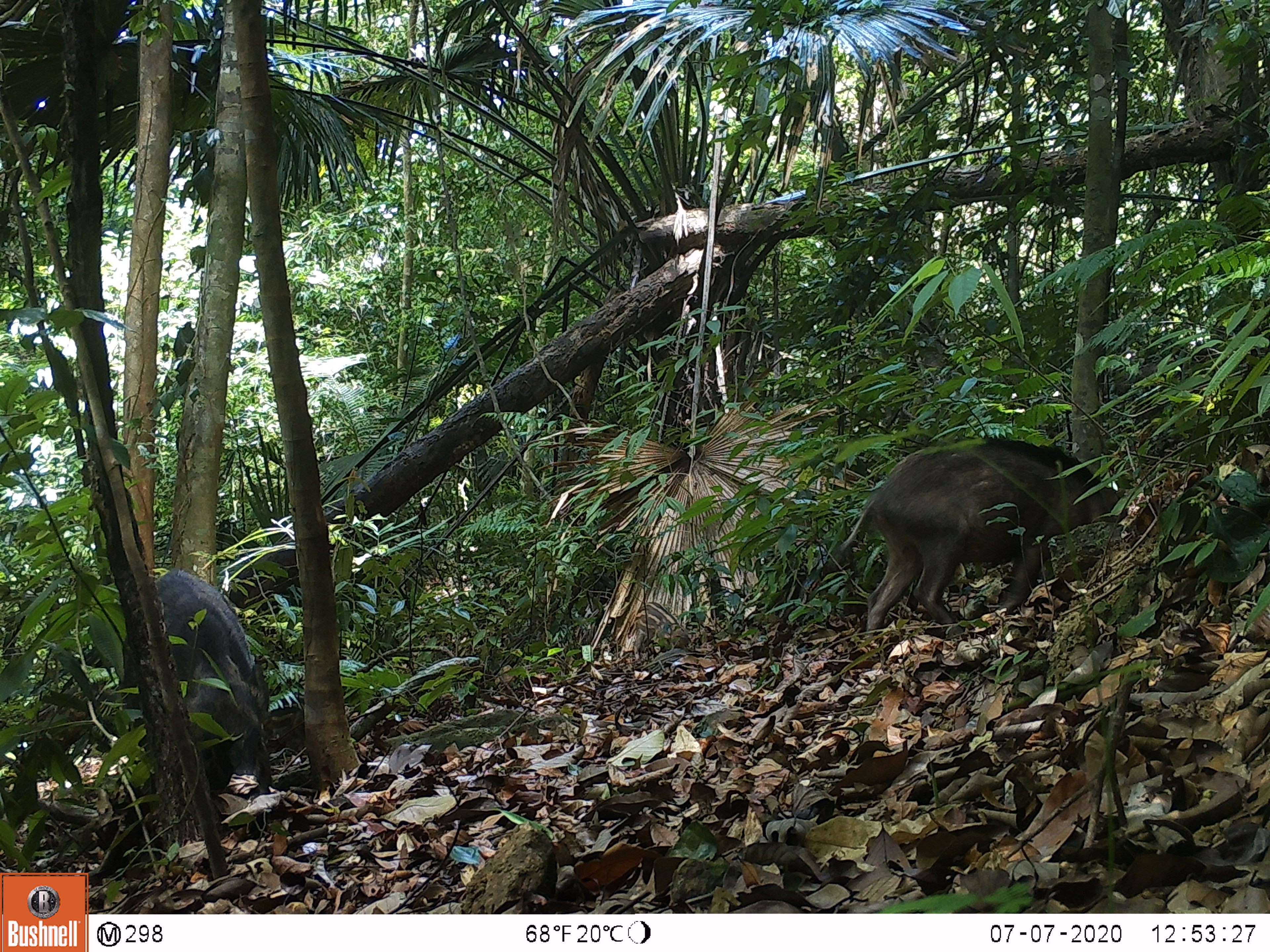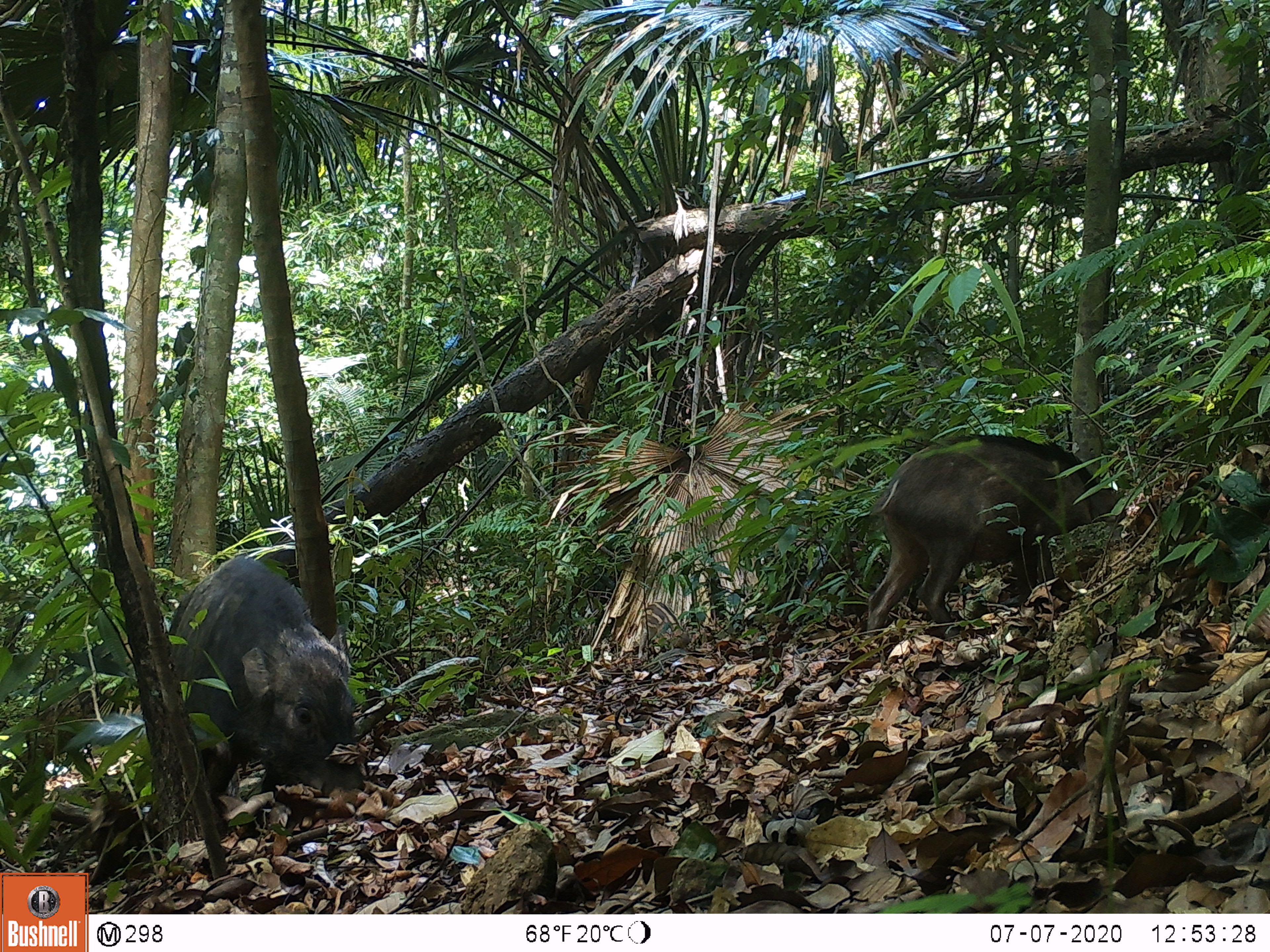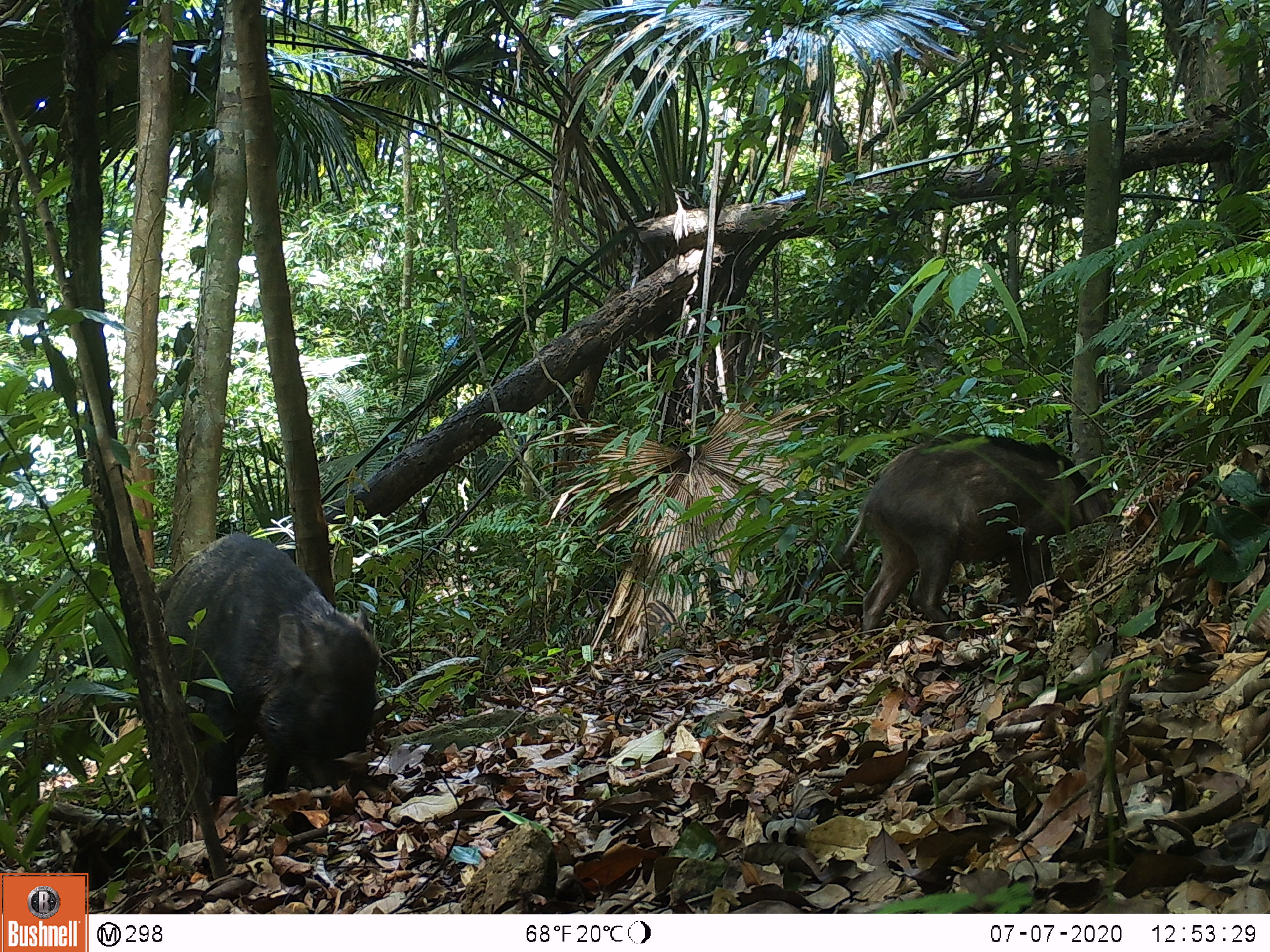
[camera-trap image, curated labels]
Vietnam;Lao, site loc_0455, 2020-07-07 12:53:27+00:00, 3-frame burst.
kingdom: Animalia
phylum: Chordata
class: Mammalia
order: Artiodactyla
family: Suidae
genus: Sus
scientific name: Sus scrofa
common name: eurasian wild pig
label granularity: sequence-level